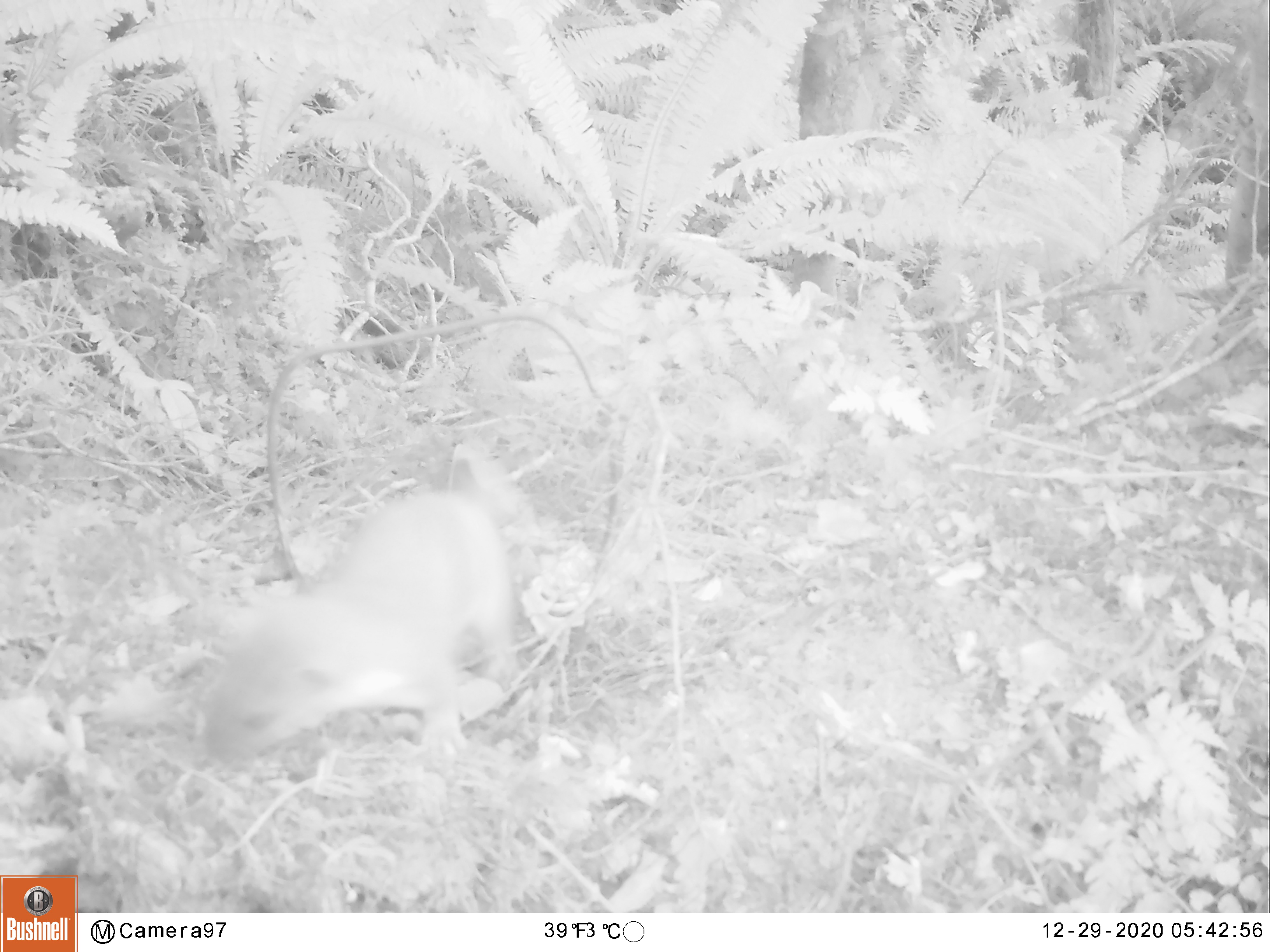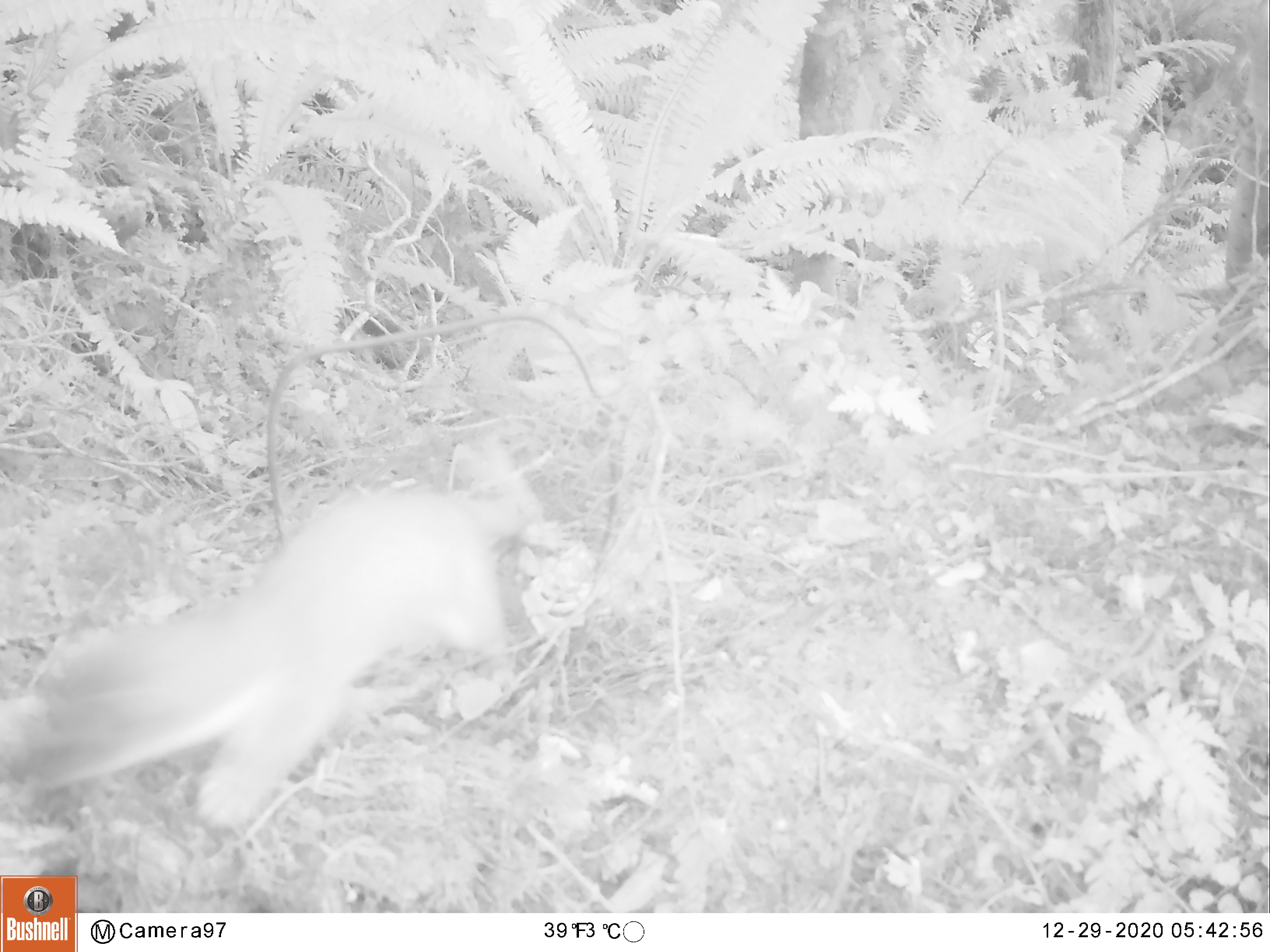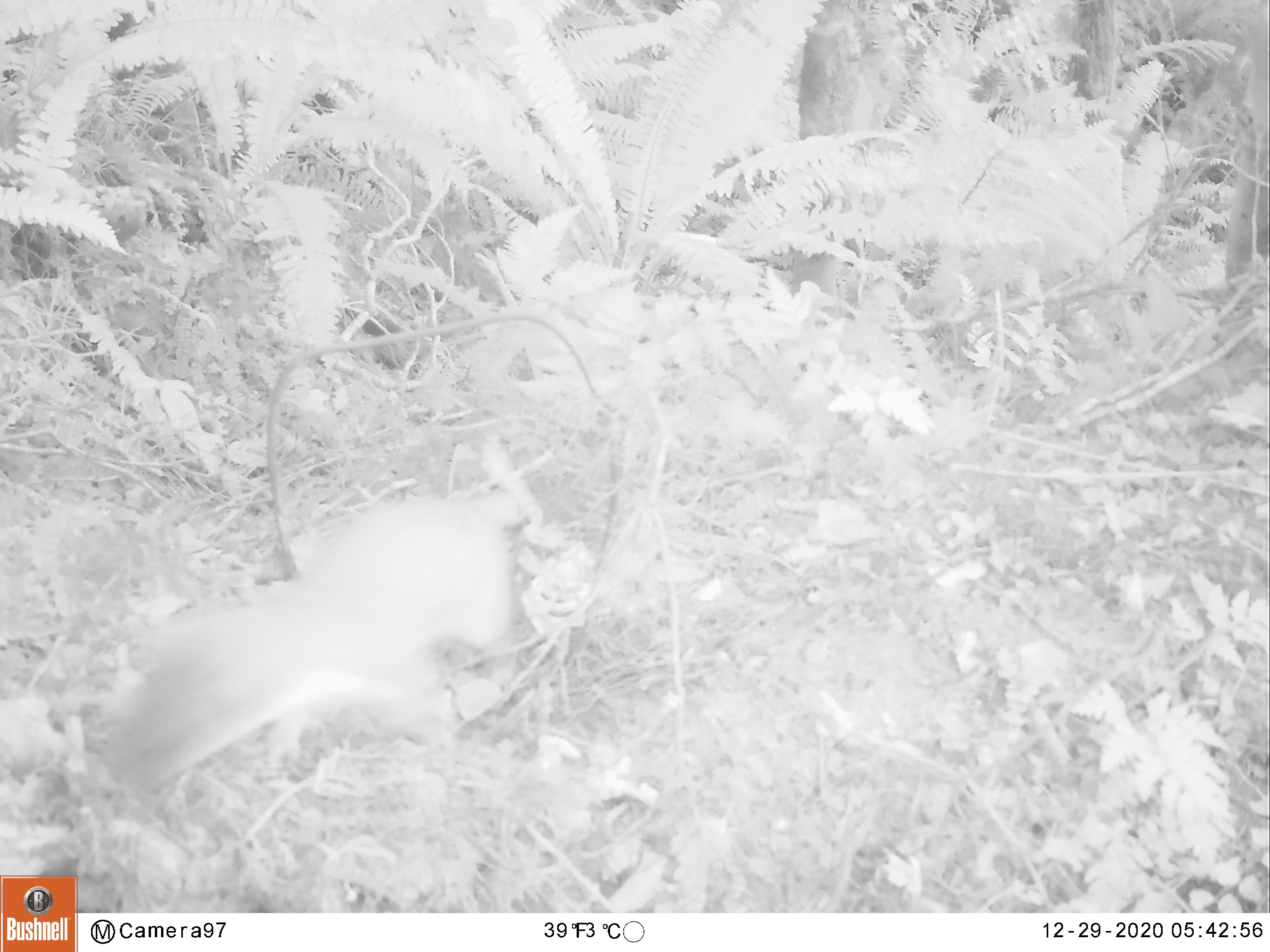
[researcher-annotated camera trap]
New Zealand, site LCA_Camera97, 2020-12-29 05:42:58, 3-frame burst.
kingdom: Animalia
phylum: Chordata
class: Mammalia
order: Carnivora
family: Mustelidae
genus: Mustela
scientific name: Mustela erminea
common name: stoat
Stoat (Mustela erminea).